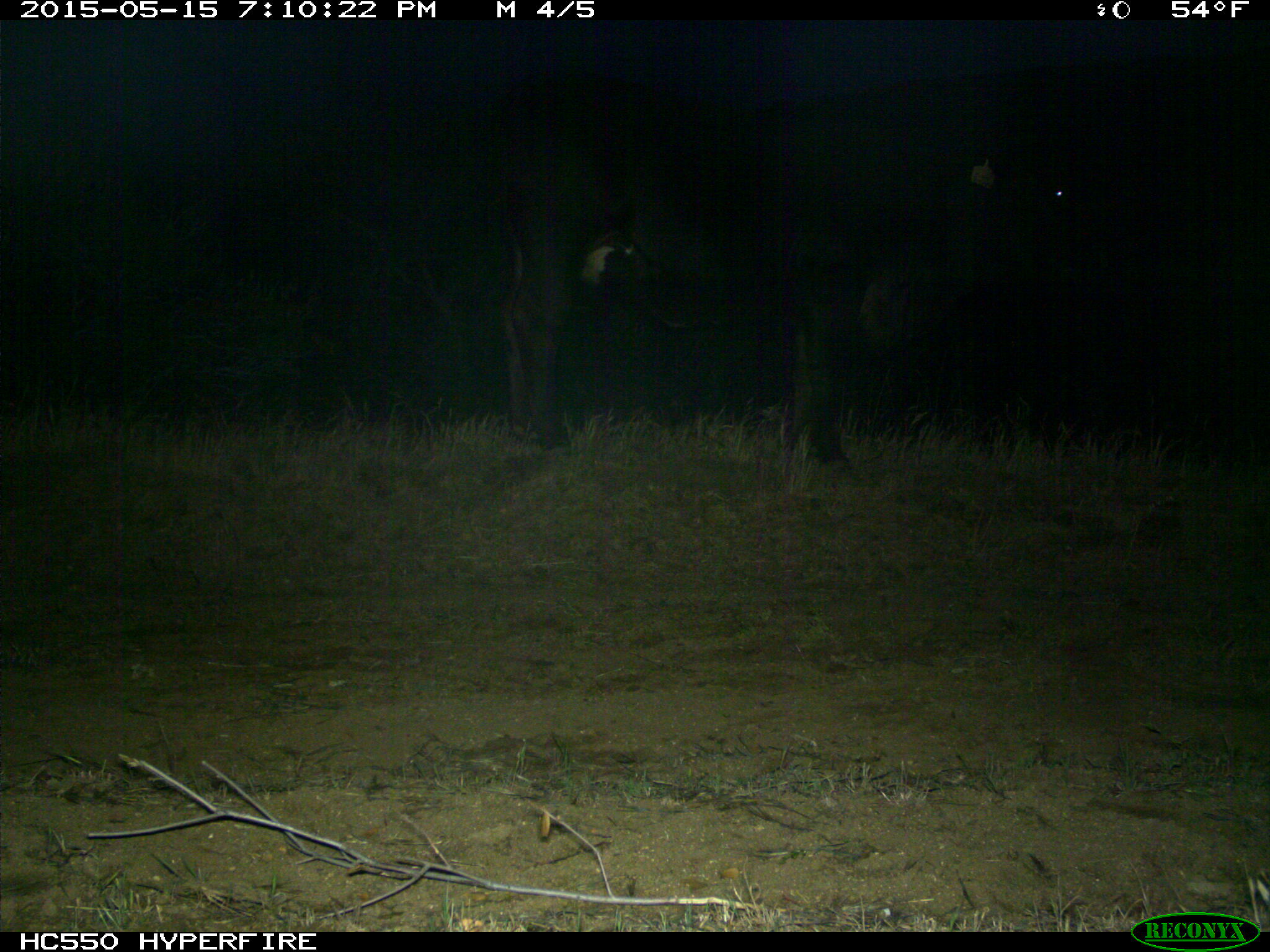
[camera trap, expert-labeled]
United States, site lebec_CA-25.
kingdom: Animalia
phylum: Chordata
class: Mammalia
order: Artiodactyla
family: Bovidae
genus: Bos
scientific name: Bos taurus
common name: domestic cow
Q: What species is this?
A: Bos taurus (domestic cow).